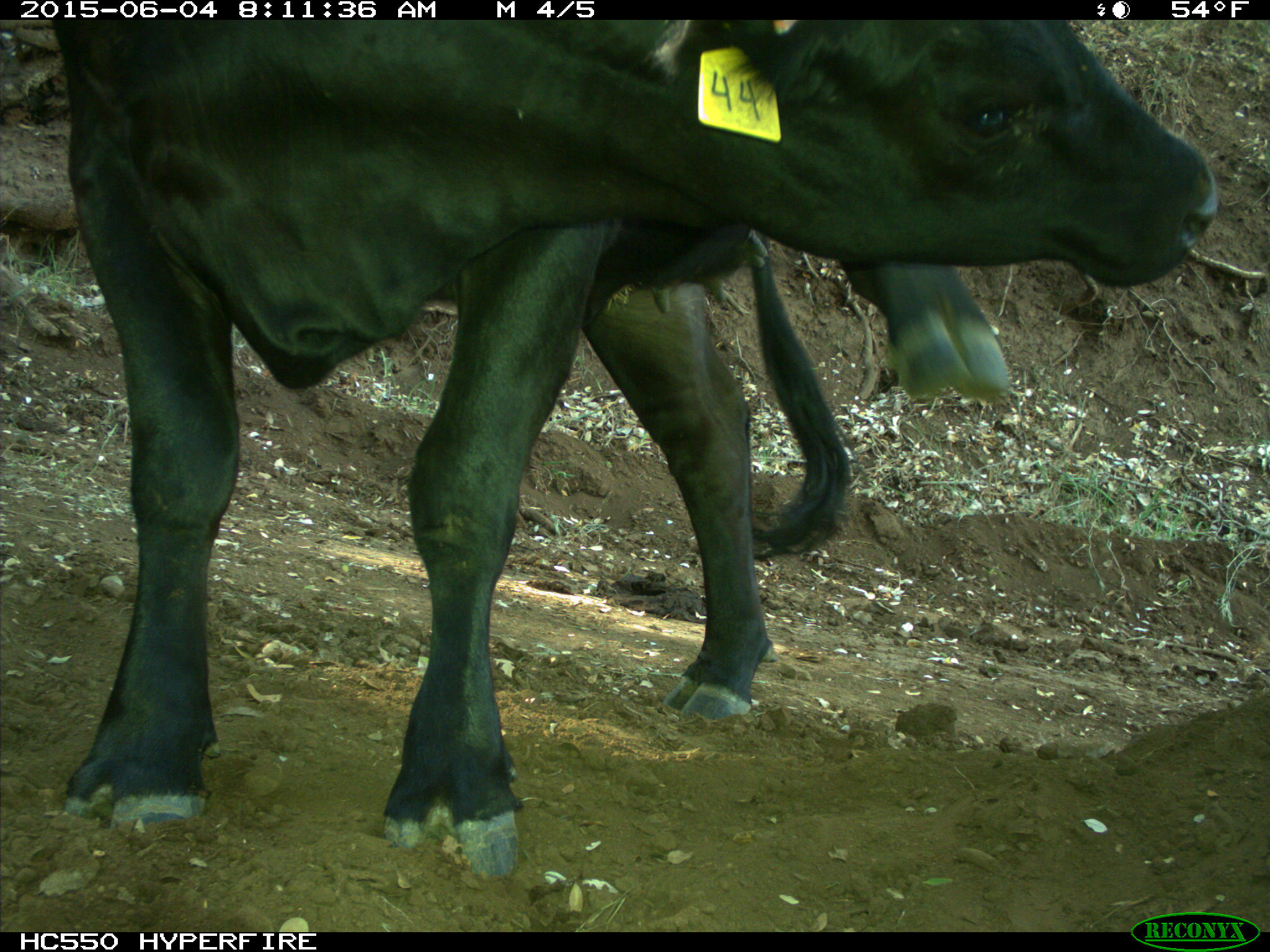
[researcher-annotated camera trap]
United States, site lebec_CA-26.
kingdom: Animalia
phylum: Chordata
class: Mammalia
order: Artiodactyla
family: Bovidae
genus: Bos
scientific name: Bos taurus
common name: domestic cow